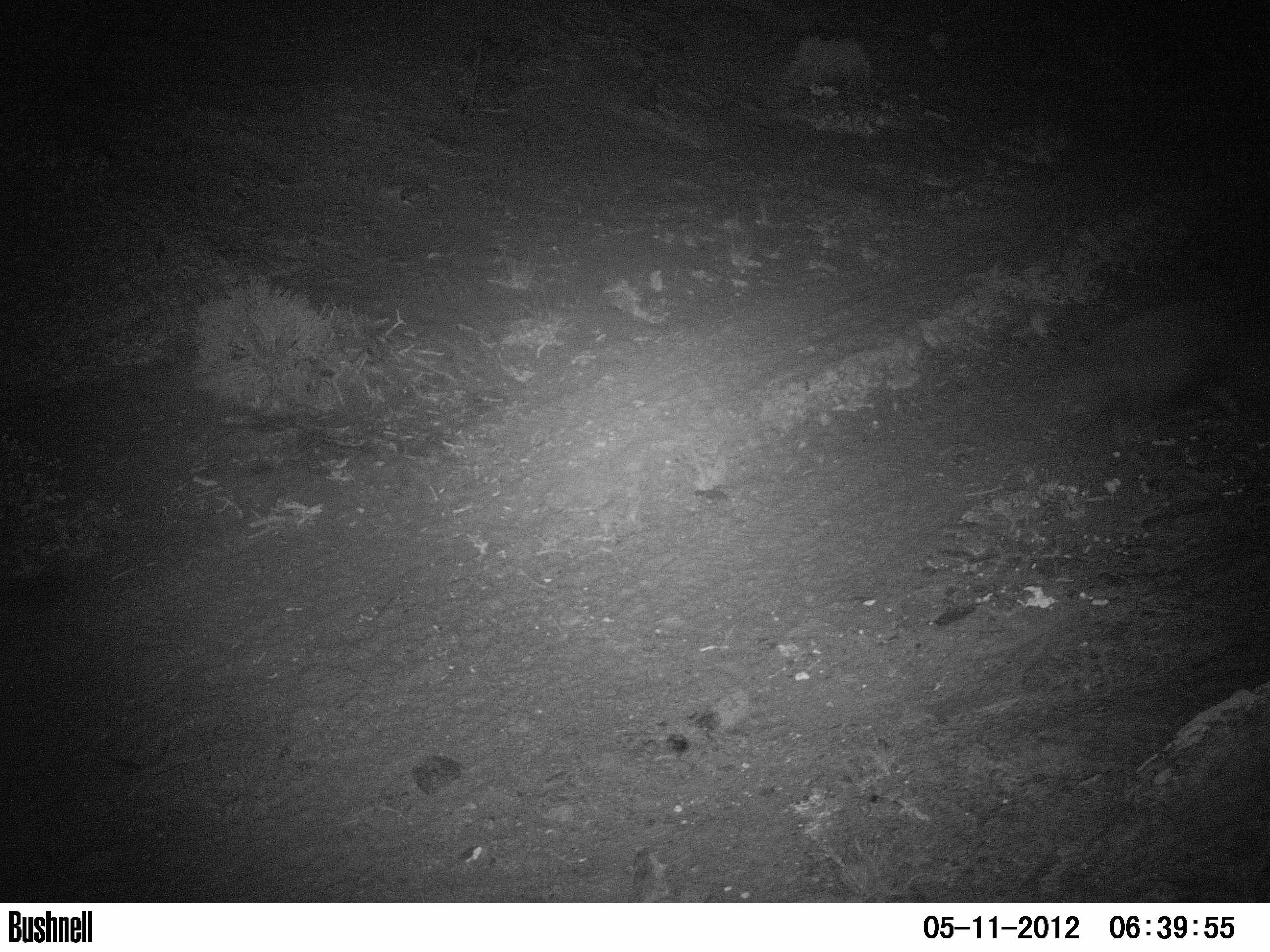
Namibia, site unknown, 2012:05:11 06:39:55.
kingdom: Animalia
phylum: Chordata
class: Mammalia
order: Carnivora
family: Hyaenidae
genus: Parahyaena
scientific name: Parahyaena brunnea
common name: brown hyena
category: hyaena brunnea